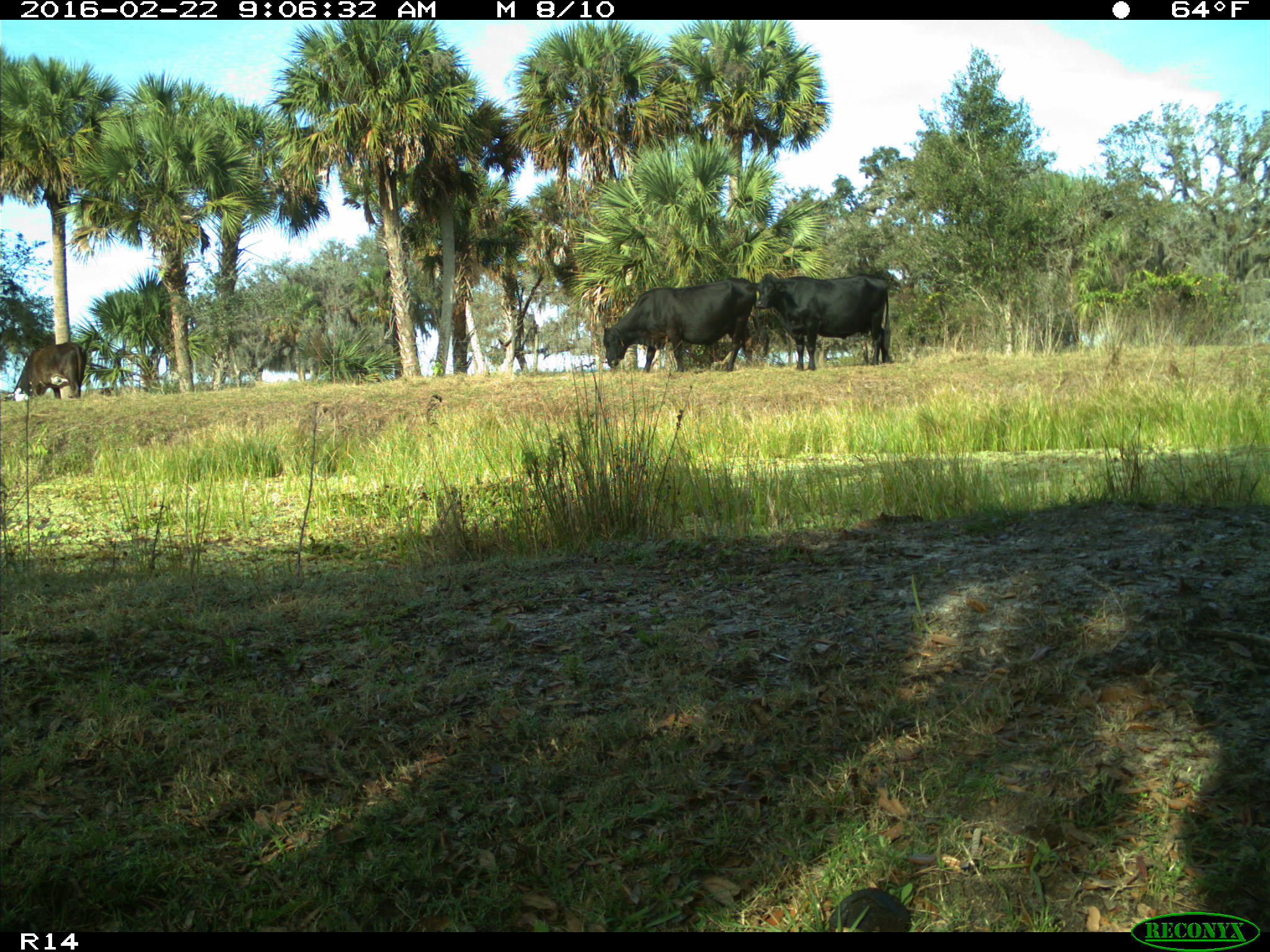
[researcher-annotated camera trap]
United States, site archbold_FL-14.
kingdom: Animalia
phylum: Chordata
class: Mammalia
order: Artiodactyla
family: Bovidae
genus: Bos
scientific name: Bos taurus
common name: domestic cow